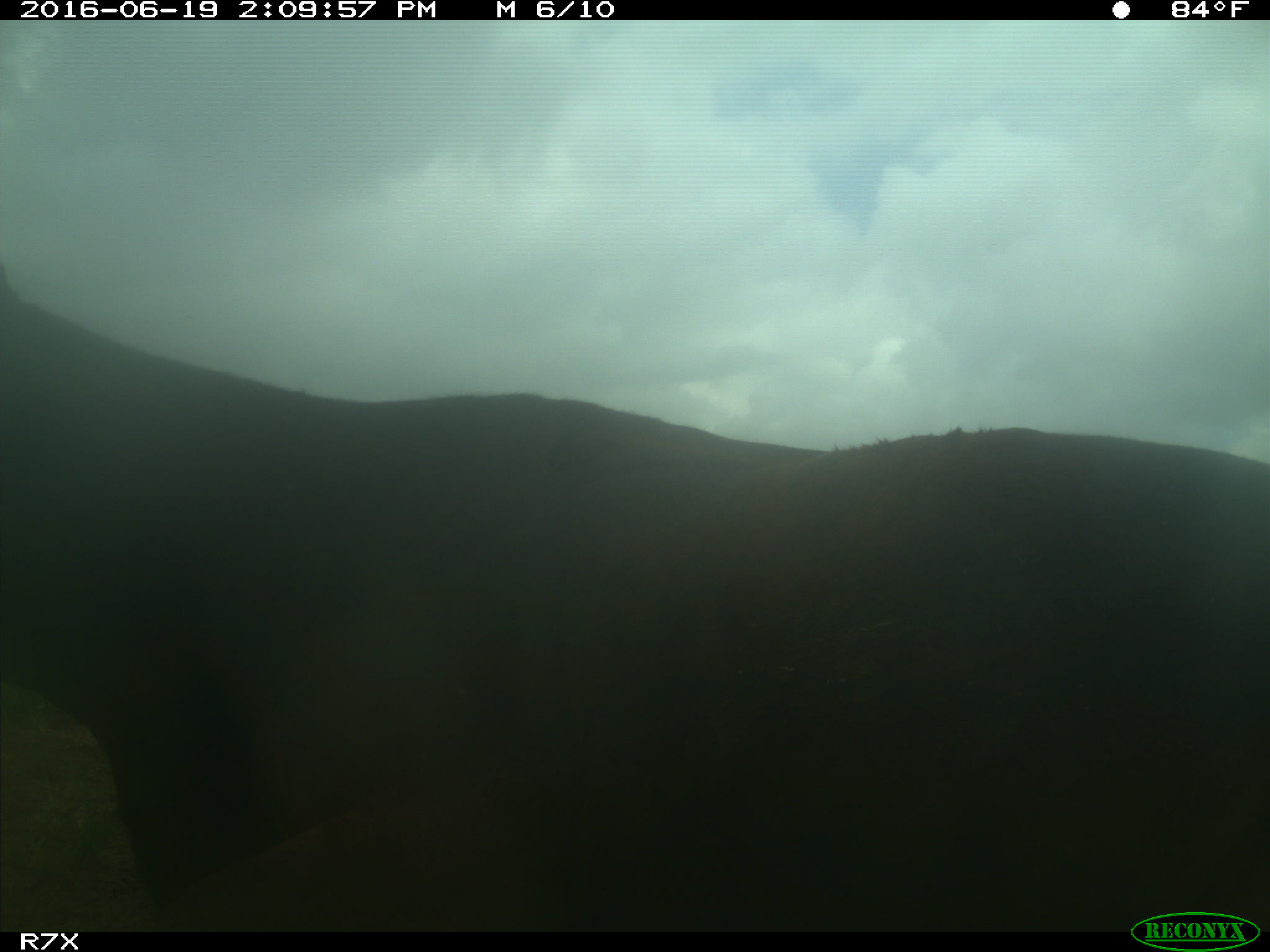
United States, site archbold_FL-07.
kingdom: Animalia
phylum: Chordata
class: Mammalia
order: Artiodactyla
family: Bovidae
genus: Bos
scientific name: Bos taurus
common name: domestic cow